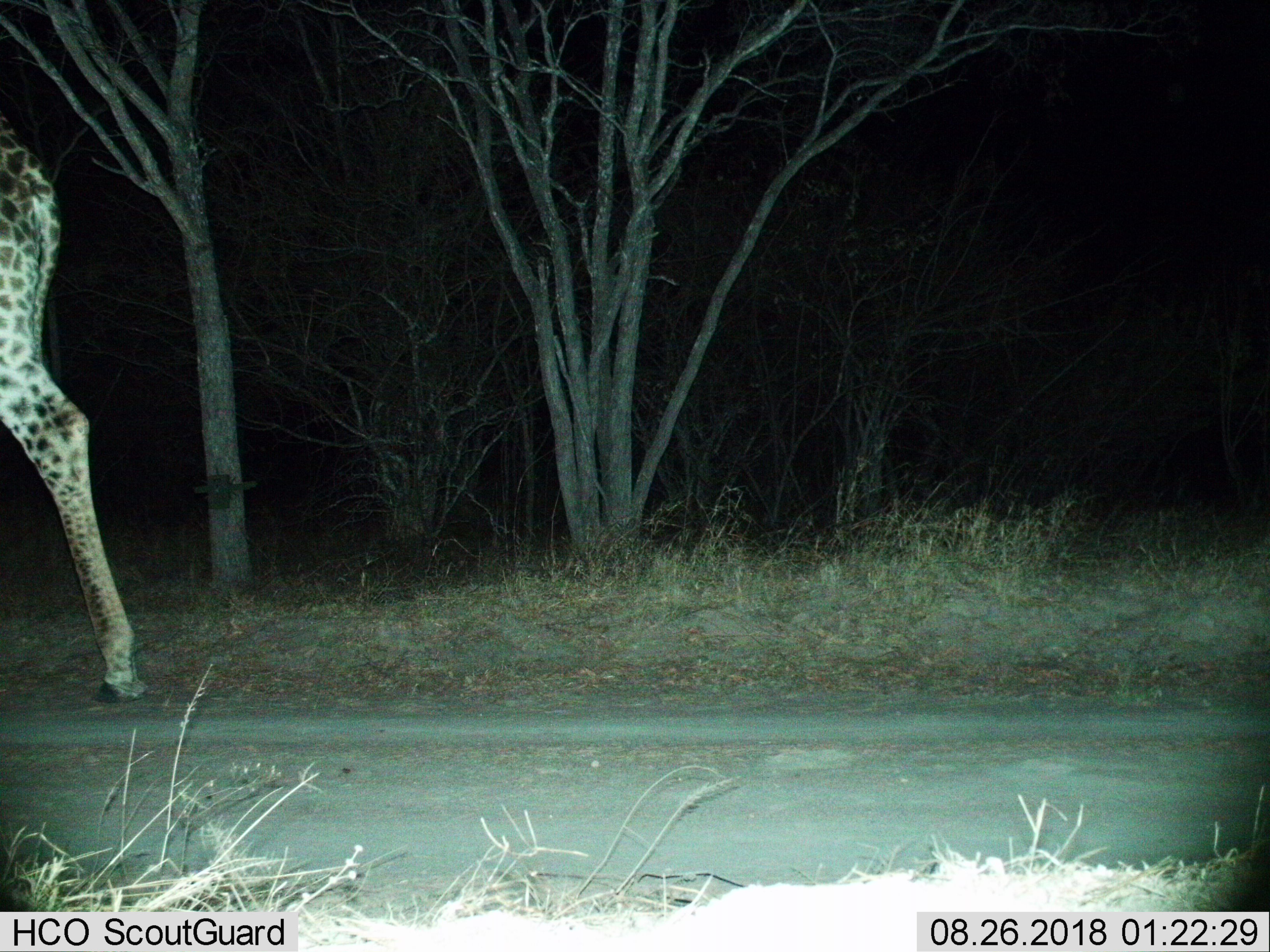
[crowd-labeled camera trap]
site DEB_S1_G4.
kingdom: Animalia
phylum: Chordata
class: Mammalia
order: Artiodactyla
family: Giraffidae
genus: Giraffa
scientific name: Giraffa camelopardalis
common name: giraffe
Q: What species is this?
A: Giraffe (Giraffa camelopardalis).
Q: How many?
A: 1.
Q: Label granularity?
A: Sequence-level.